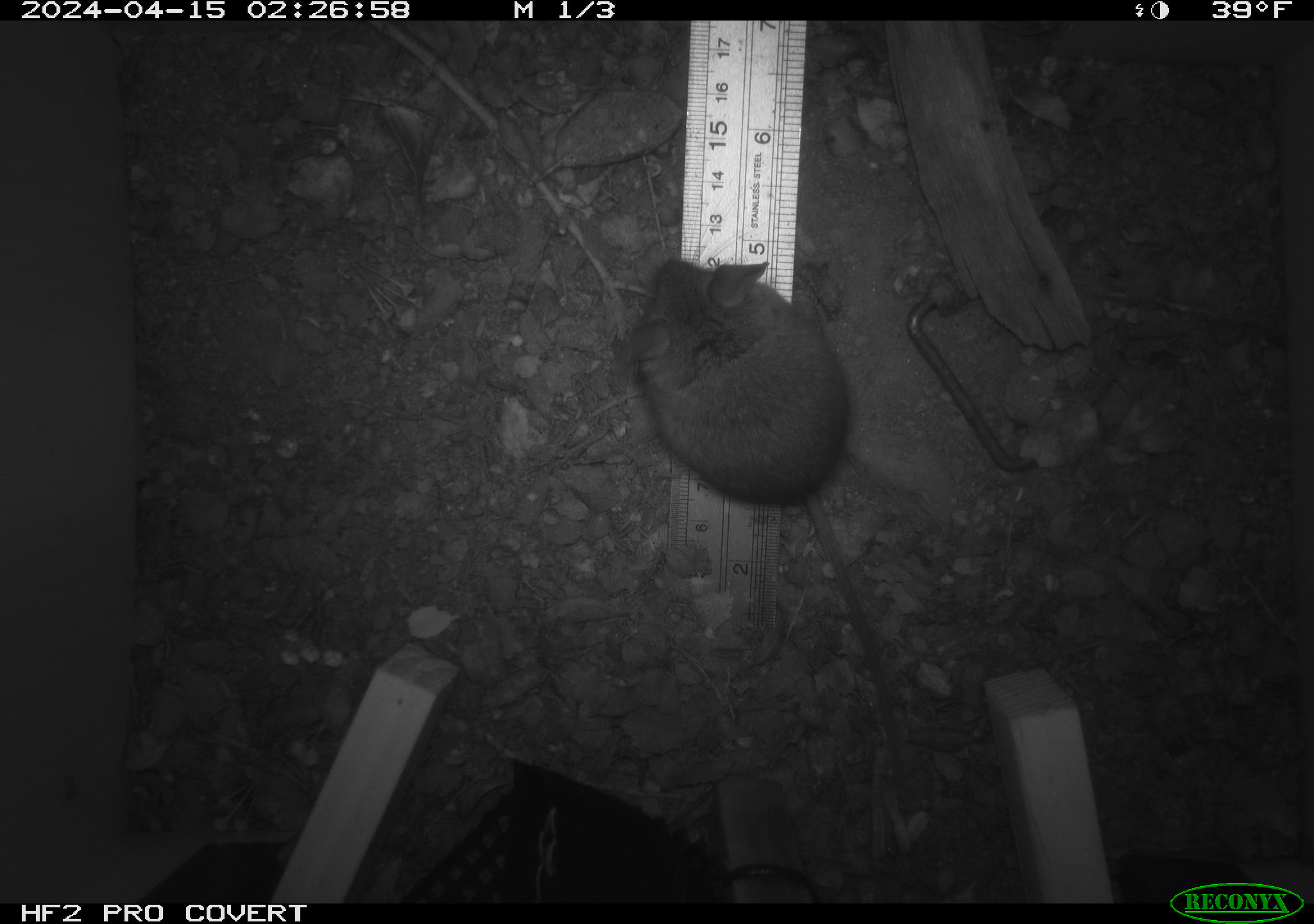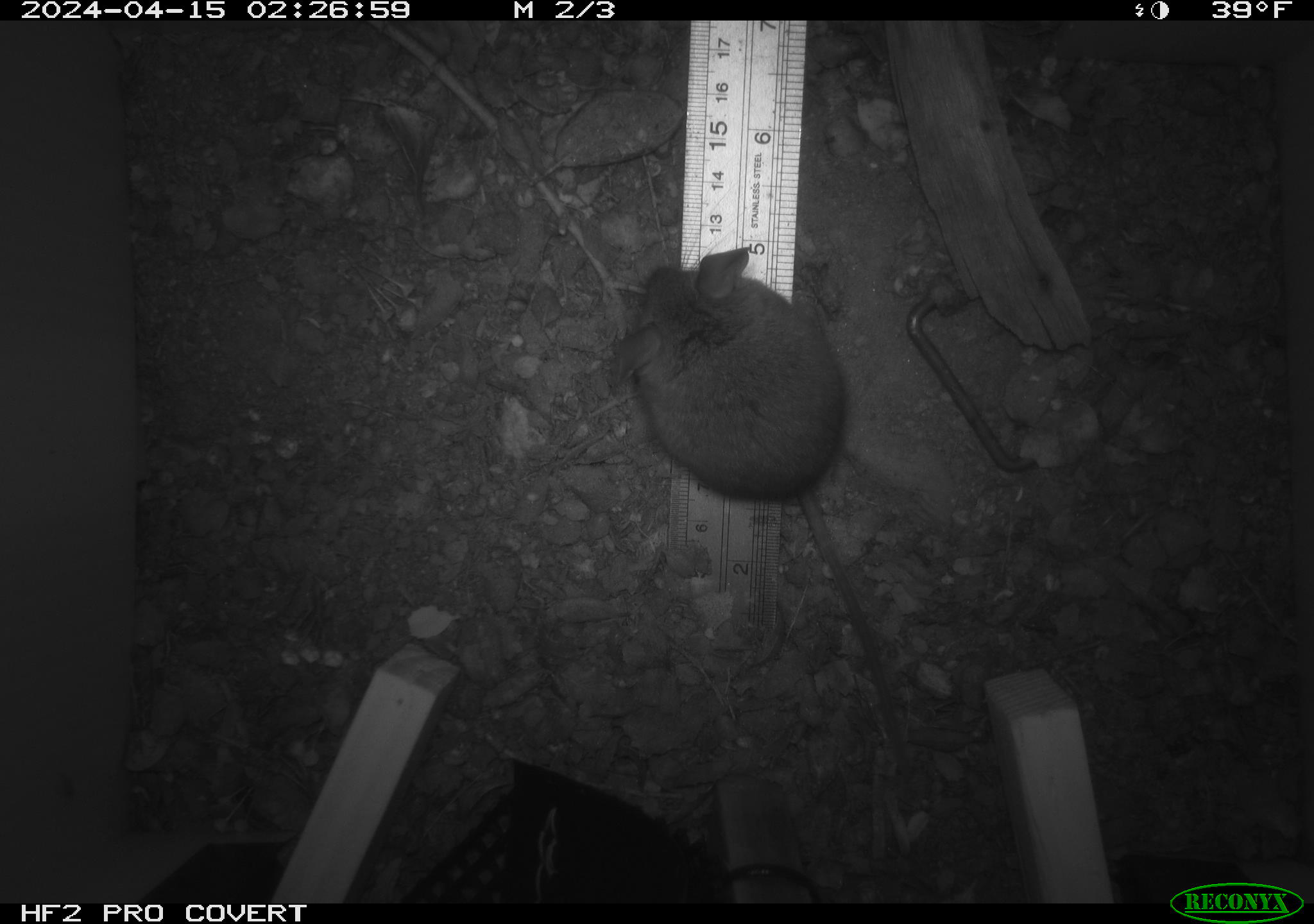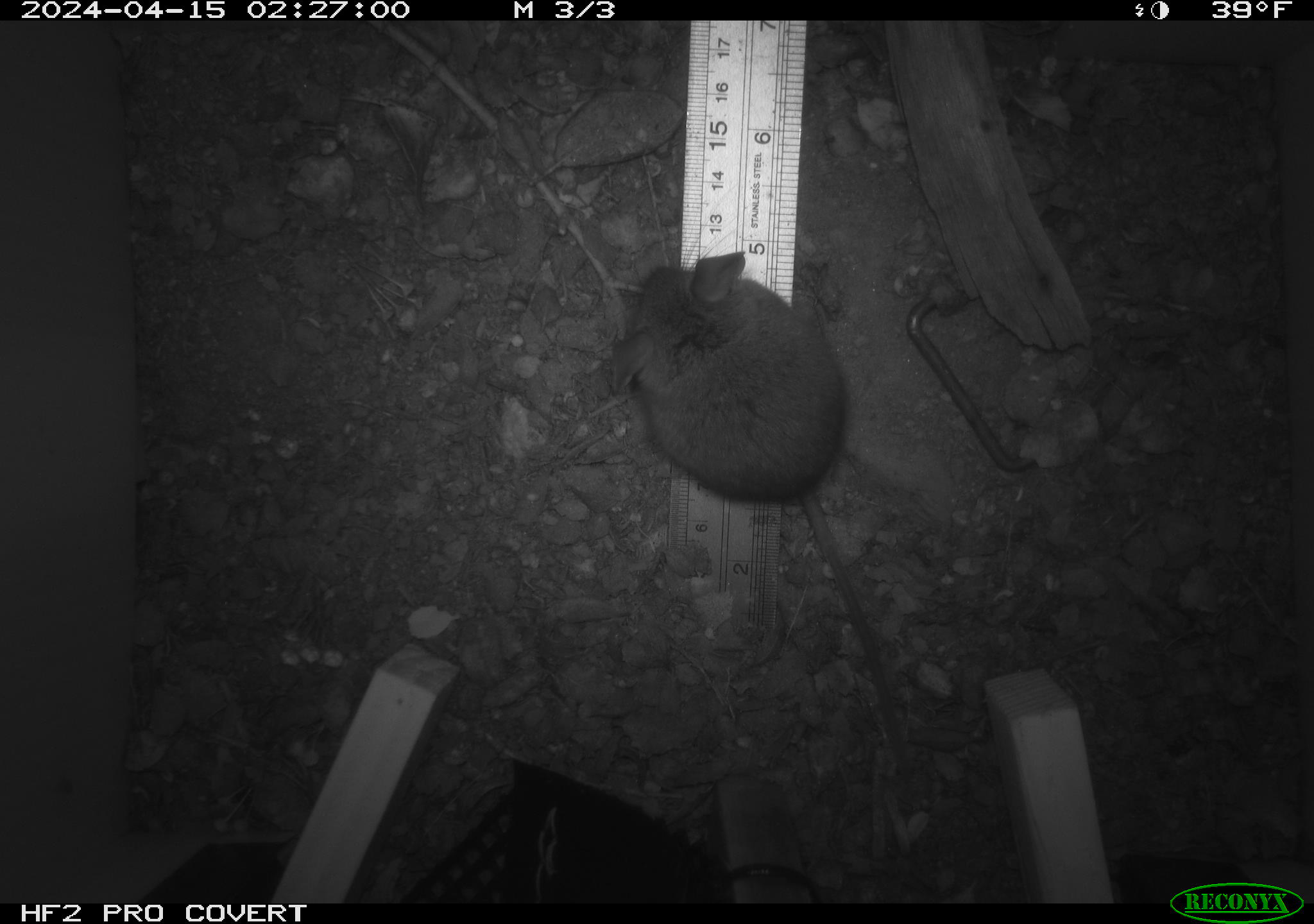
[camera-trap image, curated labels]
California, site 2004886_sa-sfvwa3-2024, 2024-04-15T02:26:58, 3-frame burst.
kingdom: Animalia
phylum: Chordata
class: Mammalia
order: Rodentia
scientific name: Rodentia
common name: mouse species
Mouse species (Rodentia).